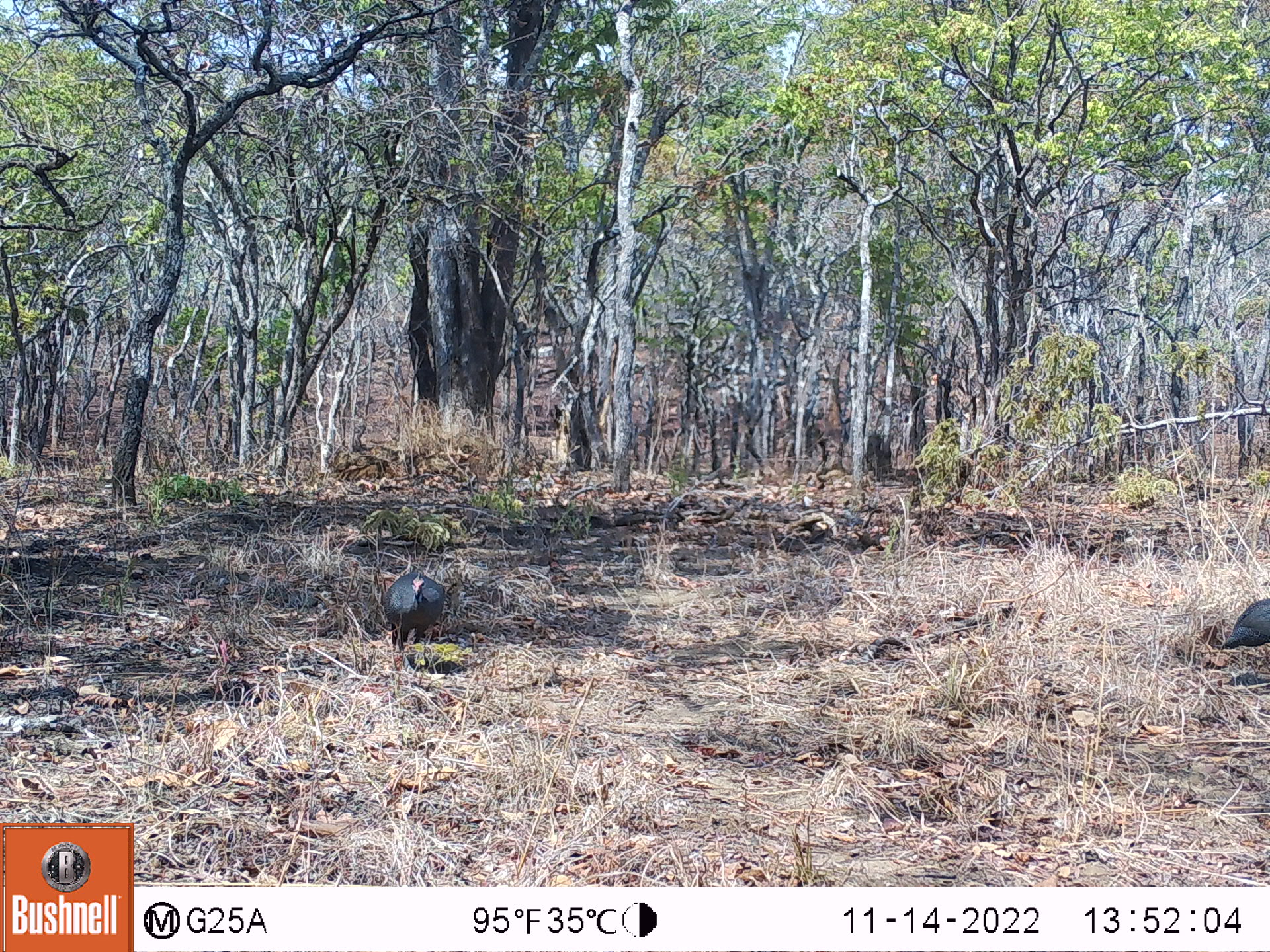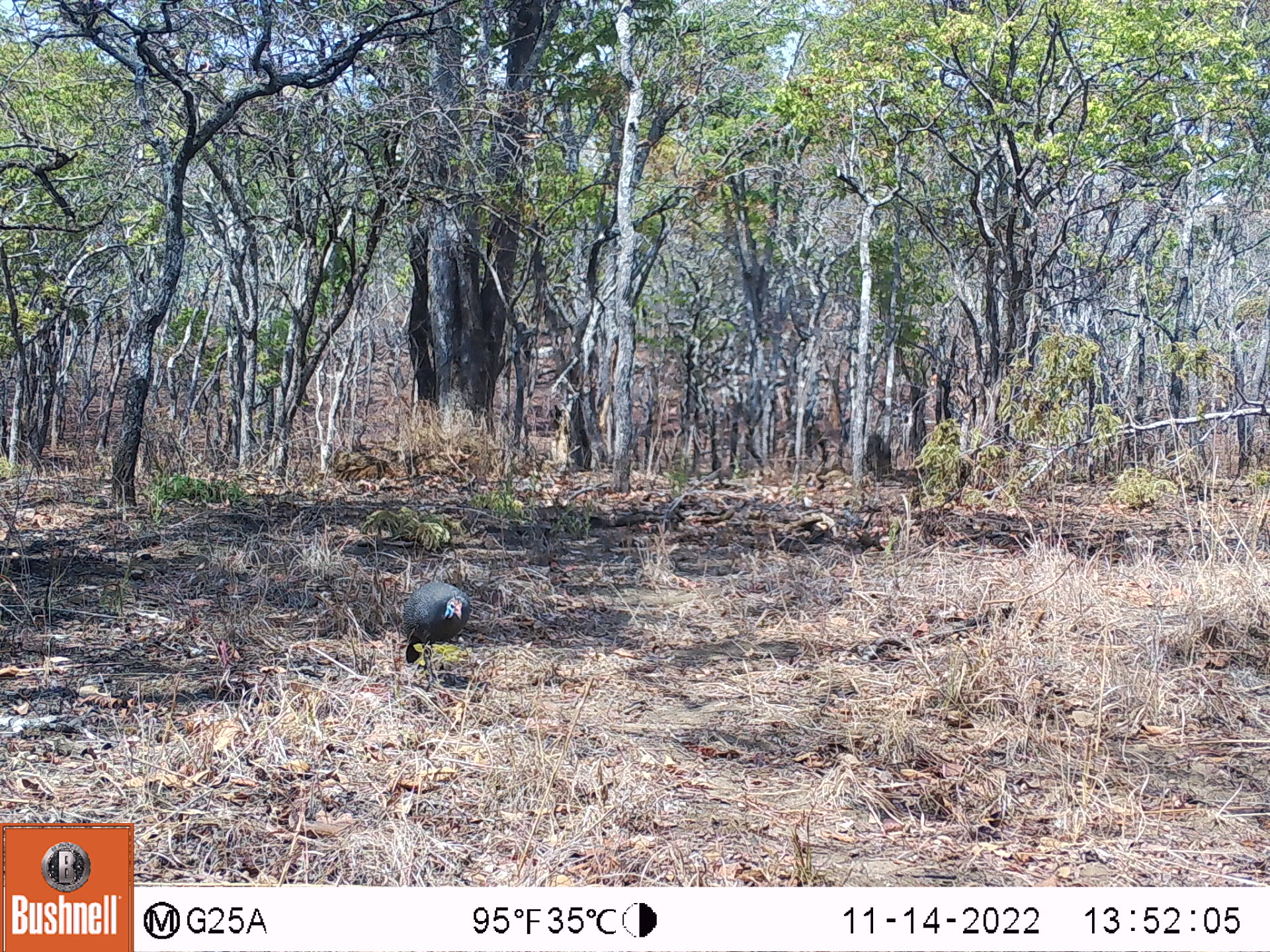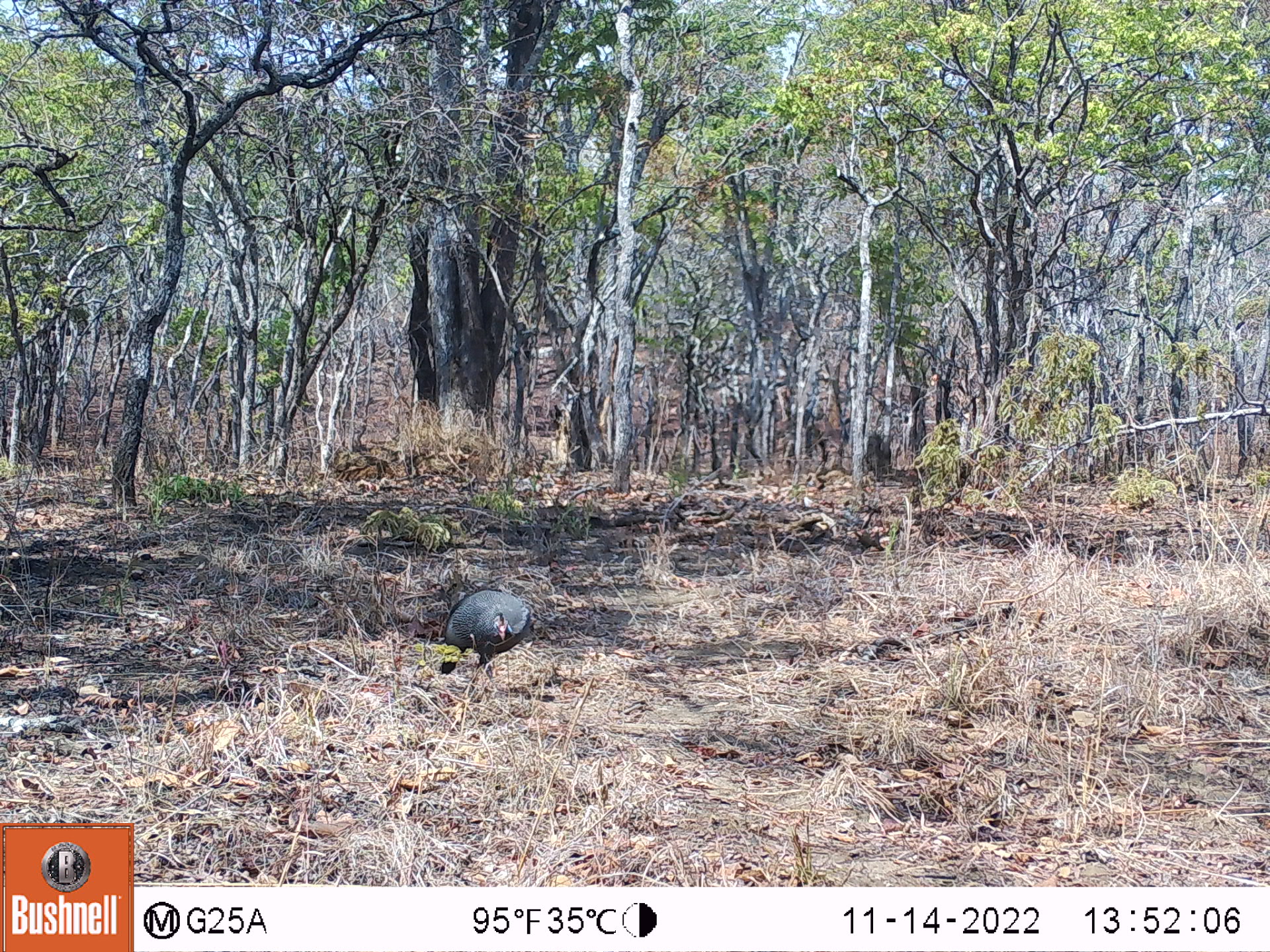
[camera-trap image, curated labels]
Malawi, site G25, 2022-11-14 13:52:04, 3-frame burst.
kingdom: Animalia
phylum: Chordata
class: Aves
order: Galliformes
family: Numididae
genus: Numida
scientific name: Numida meleagris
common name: helmeted guineafowl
Helmeted guineafowl (Numida meleagris), count 2.